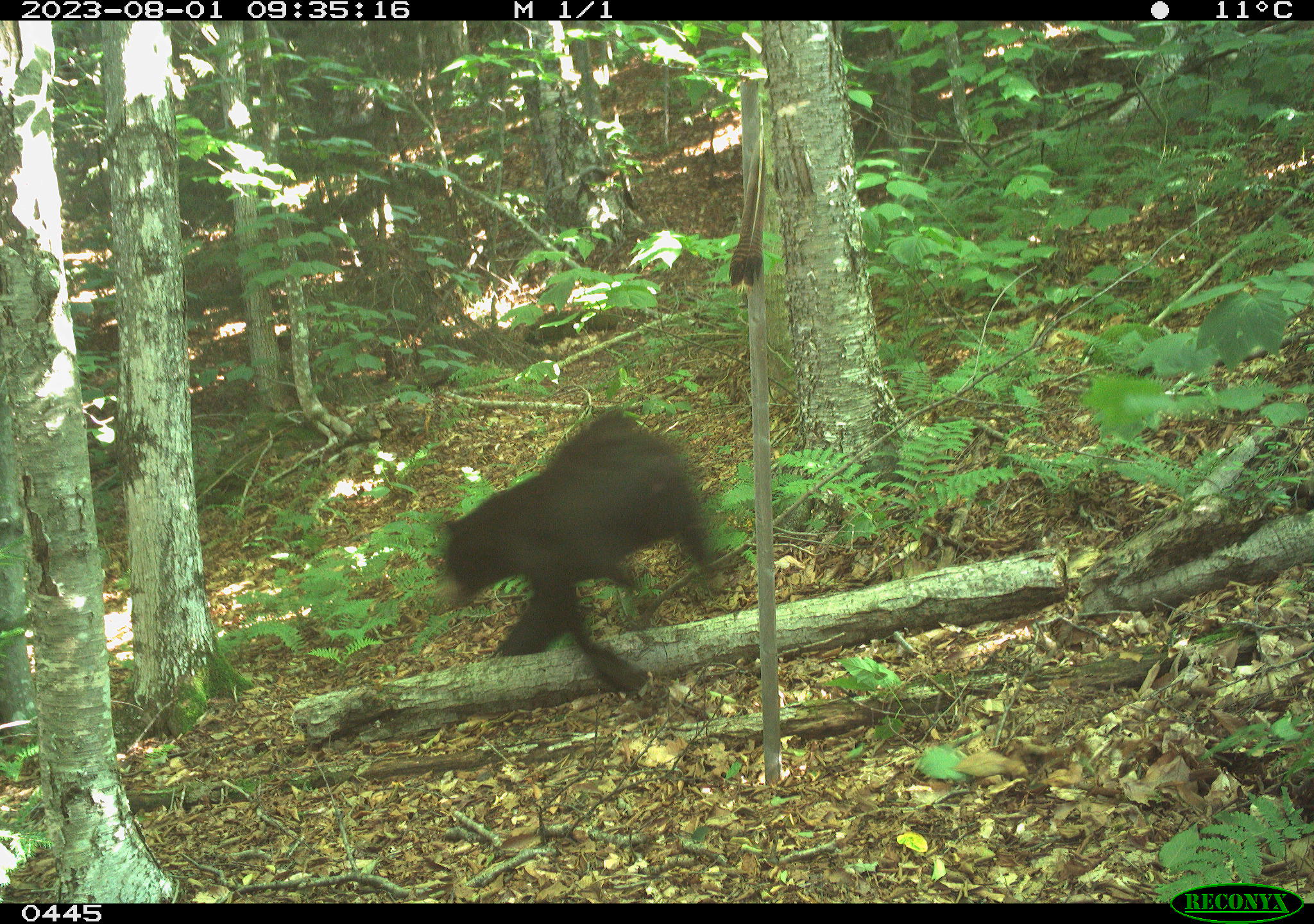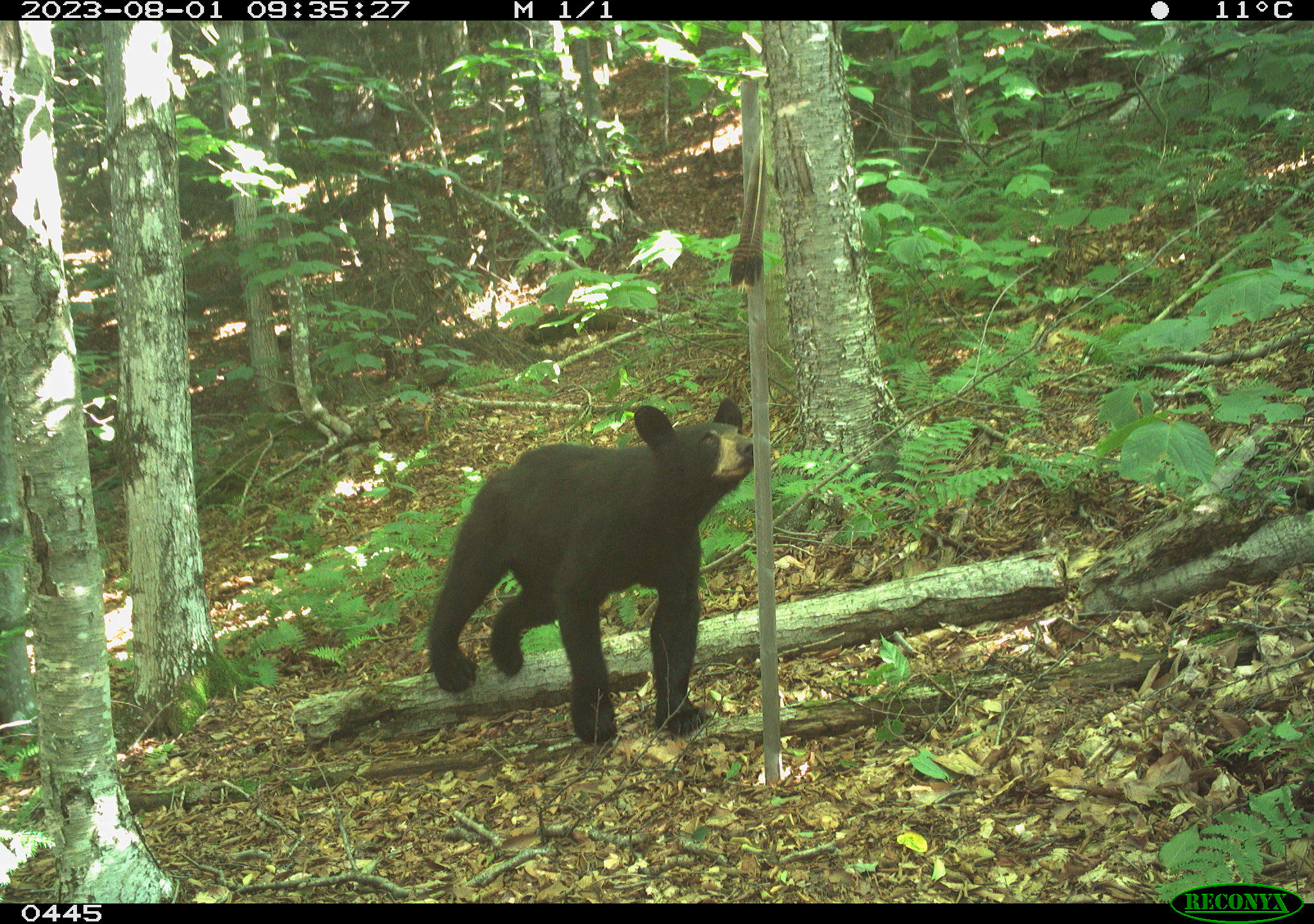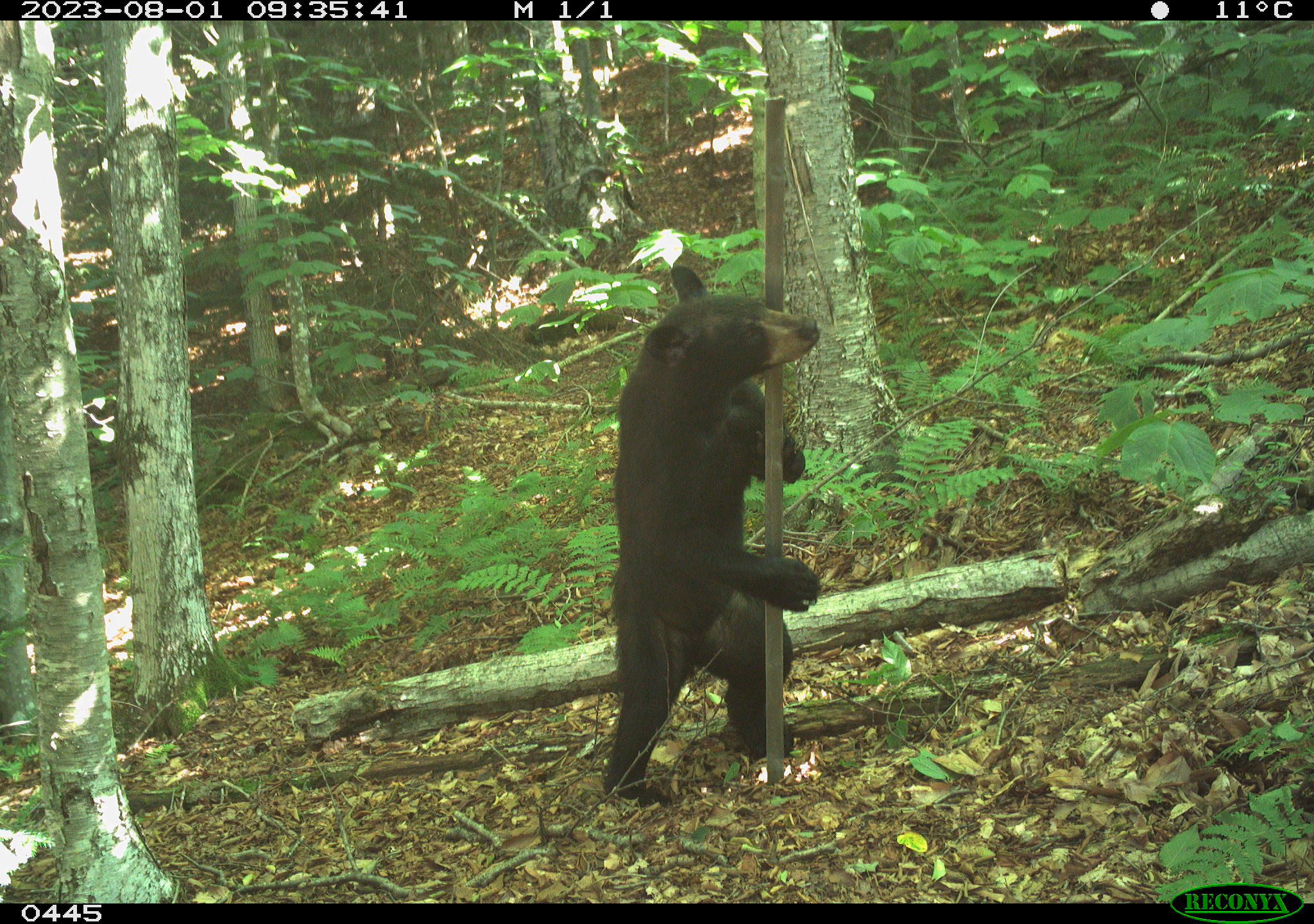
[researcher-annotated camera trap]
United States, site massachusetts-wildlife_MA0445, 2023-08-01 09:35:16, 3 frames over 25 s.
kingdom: Animalia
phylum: Chordata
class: Mammalia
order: Carnivora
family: Ursidae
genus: Ursus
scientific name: Ursus americanus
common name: black bear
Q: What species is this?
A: Black bear (Ursus americanus).